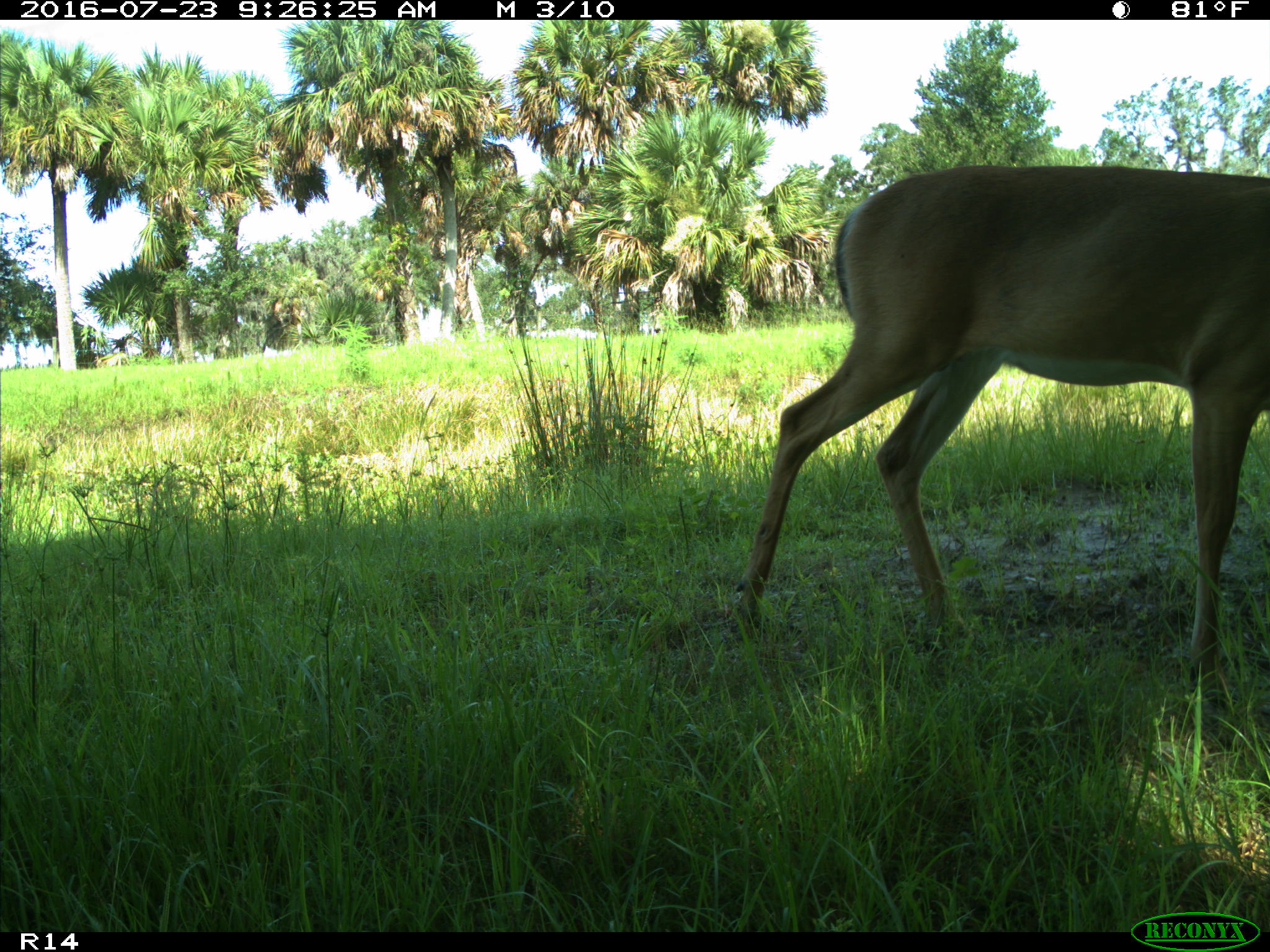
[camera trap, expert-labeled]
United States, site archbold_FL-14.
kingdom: Animalia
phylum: Chordata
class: Mammalia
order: Artiodactyla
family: Cervidae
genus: Odocoileus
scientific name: Odocoileus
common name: deer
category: unidentified deer